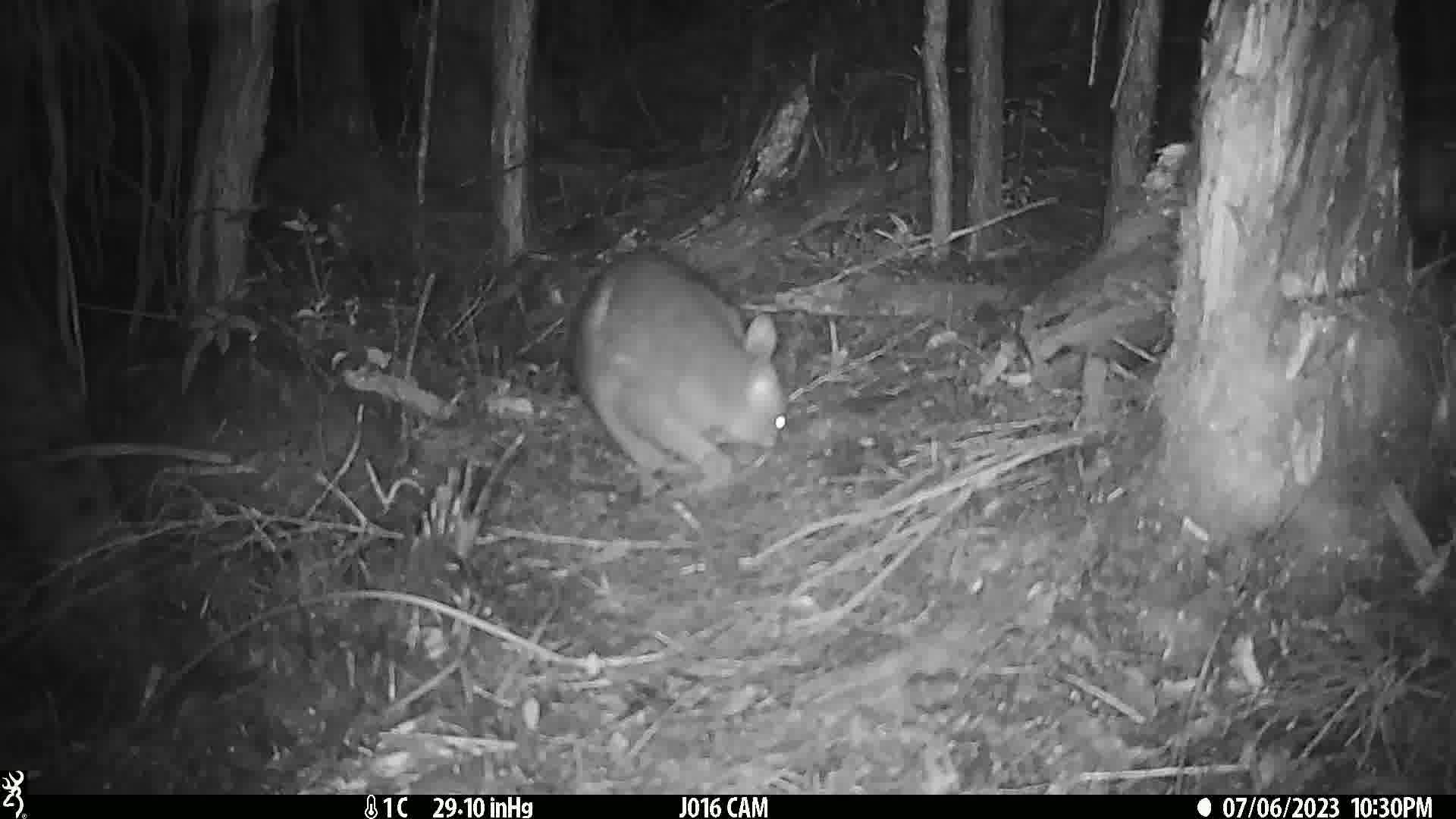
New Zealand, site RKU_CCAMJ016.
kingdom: Animalia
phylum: Chordata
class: Mammalia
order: Diprotodontia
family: Phalangeridae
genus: Trichosurus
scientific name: Trichosurus vulpecula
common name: common brushtail possum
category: possum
Possum (common brushtail possum) (Trichosurus vulpecula).